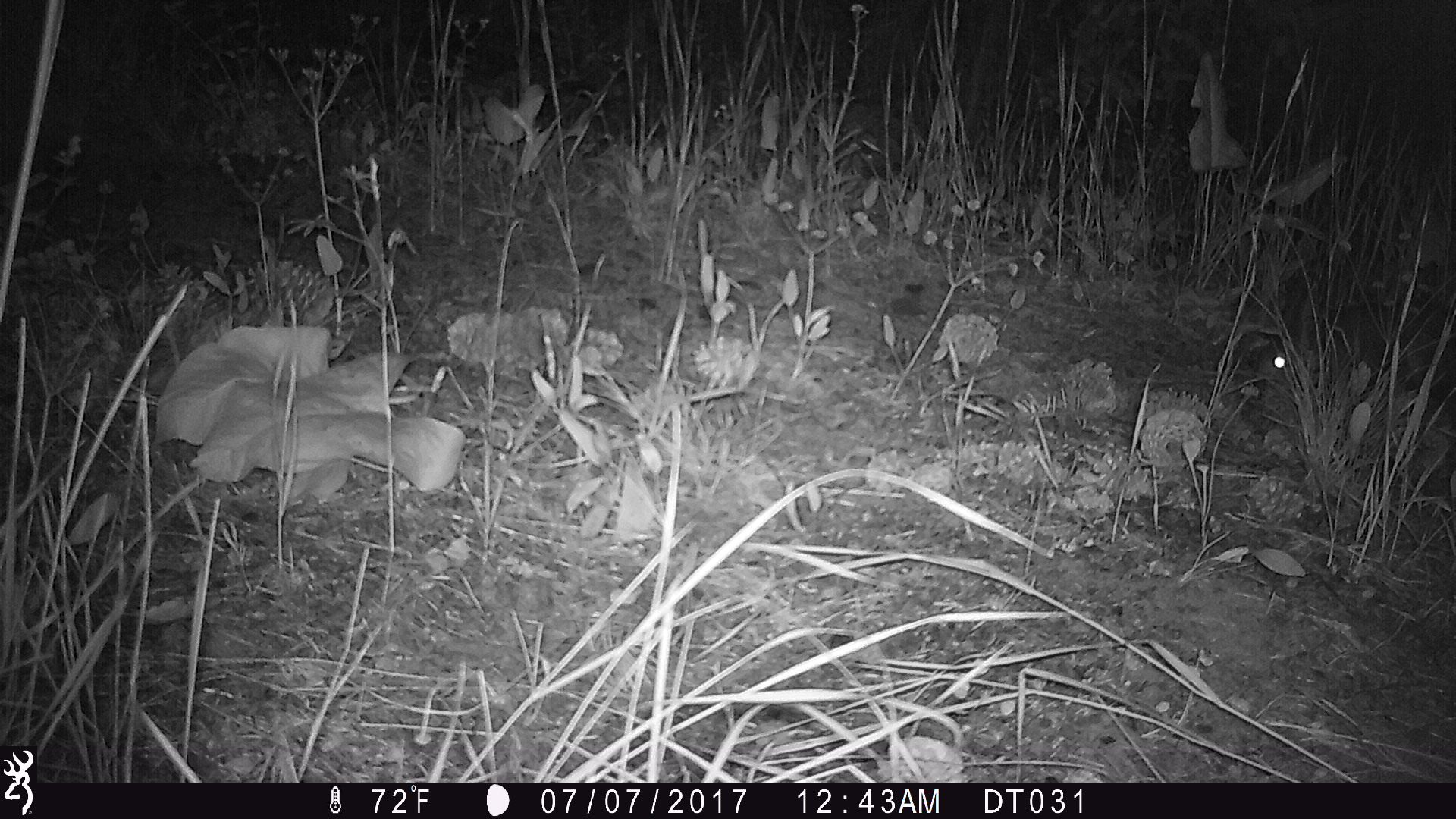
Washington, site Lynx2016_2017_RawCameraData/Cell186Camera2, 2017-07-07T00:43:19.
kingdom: Animalia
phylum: Chordata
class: Mammalia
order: Lagomorpha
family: Leporidae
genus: Lepus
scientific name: Lepus americanus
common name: snowshoe hare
Lepus americanus (snowshoe hare). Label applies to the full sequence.